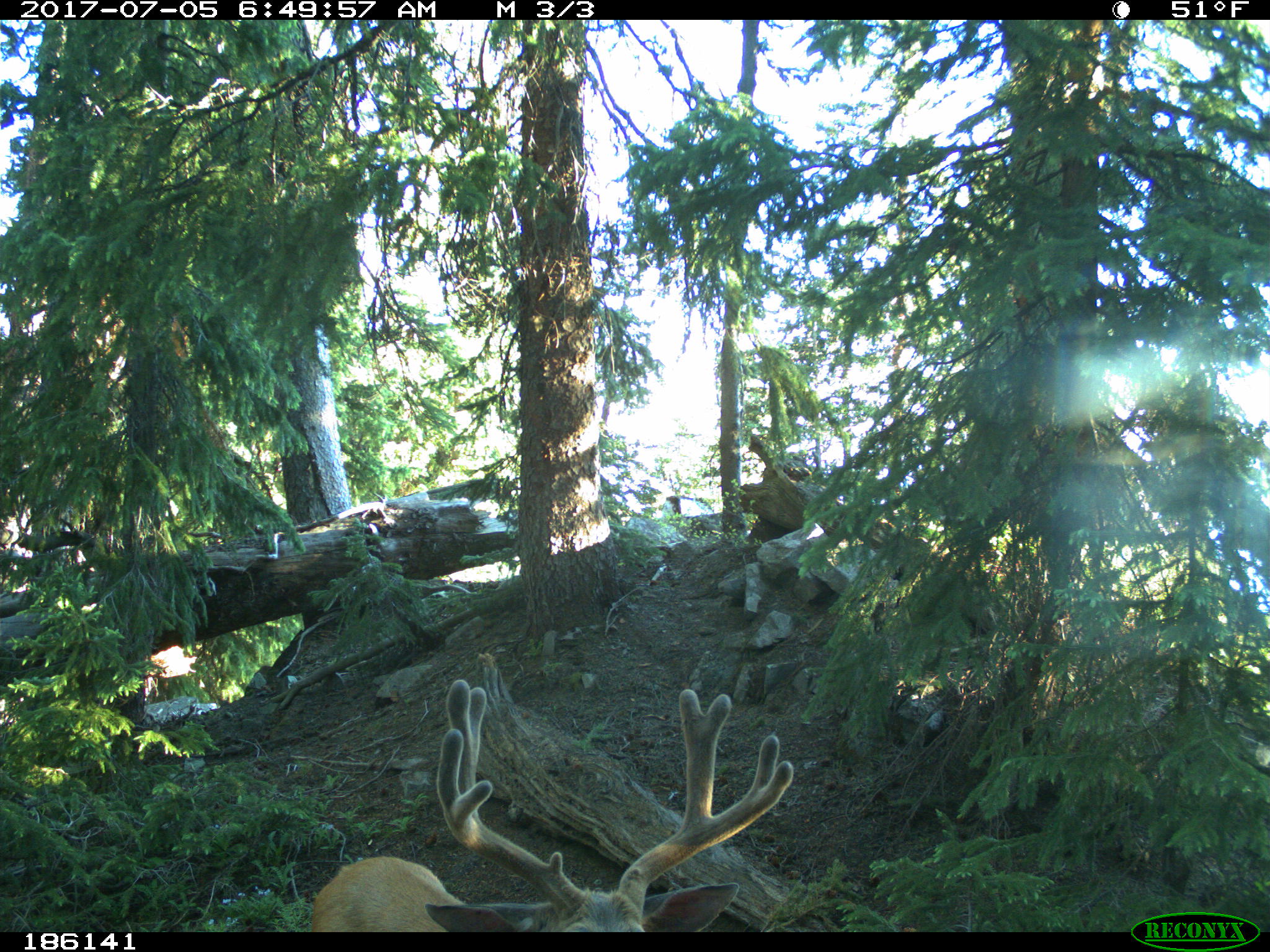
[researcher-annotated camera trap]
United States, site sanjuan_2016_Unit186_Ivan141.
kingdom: Animalia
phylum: Chordata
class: Mammalia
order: Artiodactyla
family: Cervidae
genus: Odocoileus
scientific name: Odocoileus hemionus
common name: mule deer